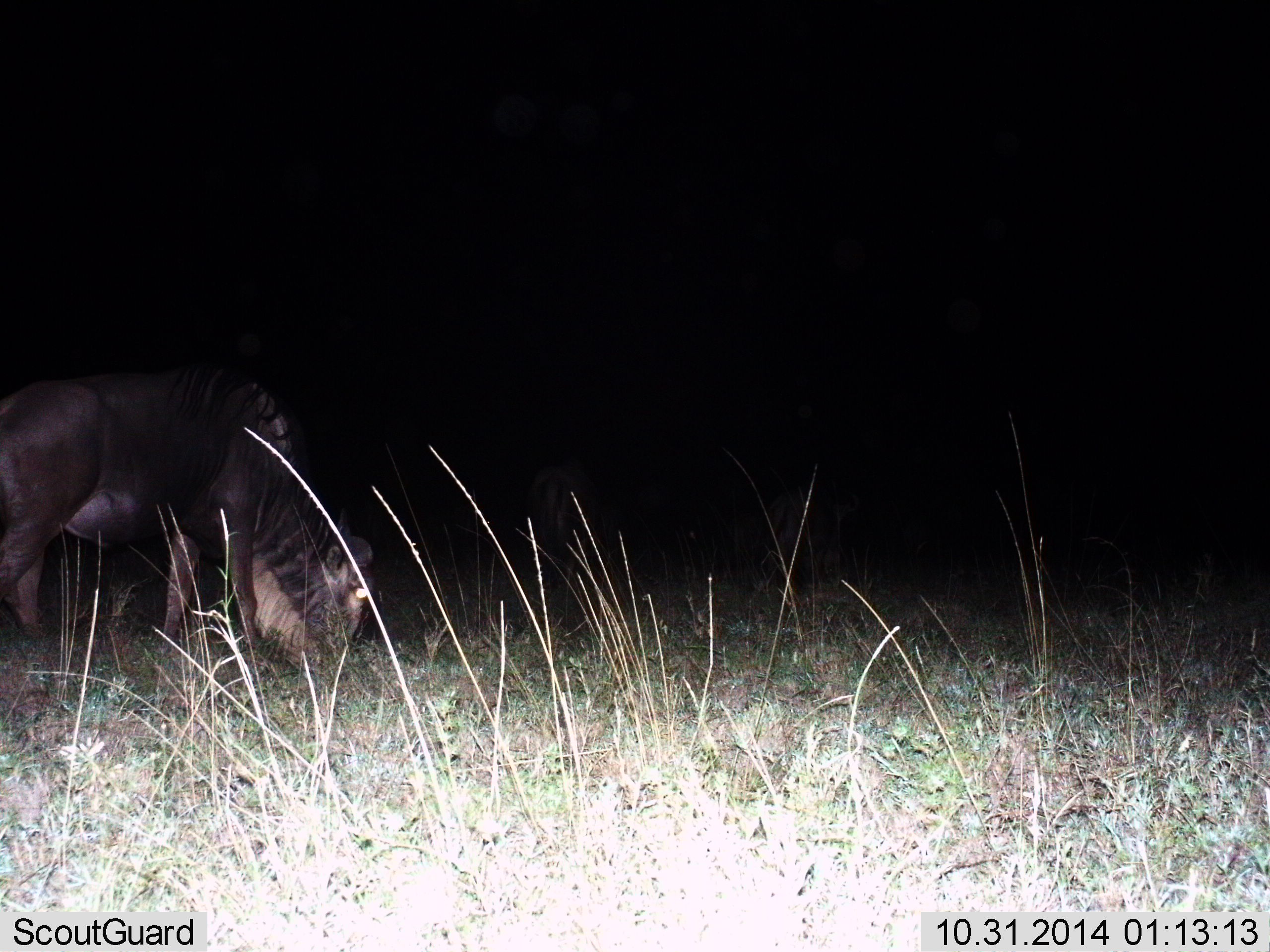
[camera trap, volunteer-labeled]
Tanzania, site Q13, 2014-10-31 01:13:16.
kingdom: Animalia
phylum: Chordata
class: Mammalia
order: Artiodactyla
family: Bovidae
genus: Connochaetes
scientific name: Connochaetes taurinus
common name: blue wildebeest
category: wildebeest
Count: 2.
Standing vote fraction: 30%.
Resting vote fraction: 0%.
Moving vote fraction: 10%.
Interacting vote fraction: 0%.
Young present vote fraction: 0%.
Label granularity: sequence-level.